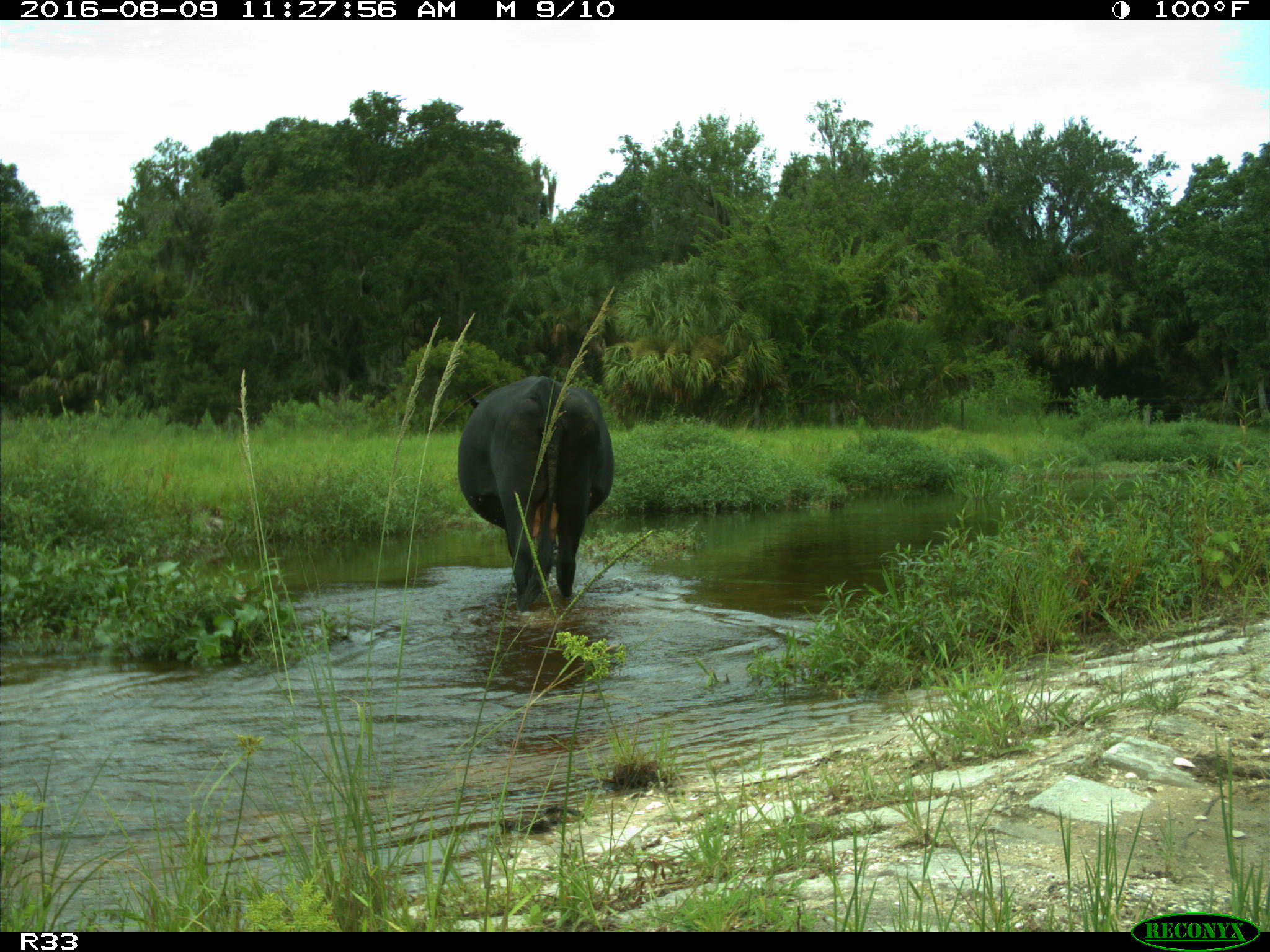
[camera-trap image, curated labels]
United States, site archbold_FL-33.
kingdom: Animalia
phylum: Chordata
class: Mammalia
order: Artiodactyla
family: Bovidae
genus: Bos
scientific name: Bos taurus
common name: domestic cow